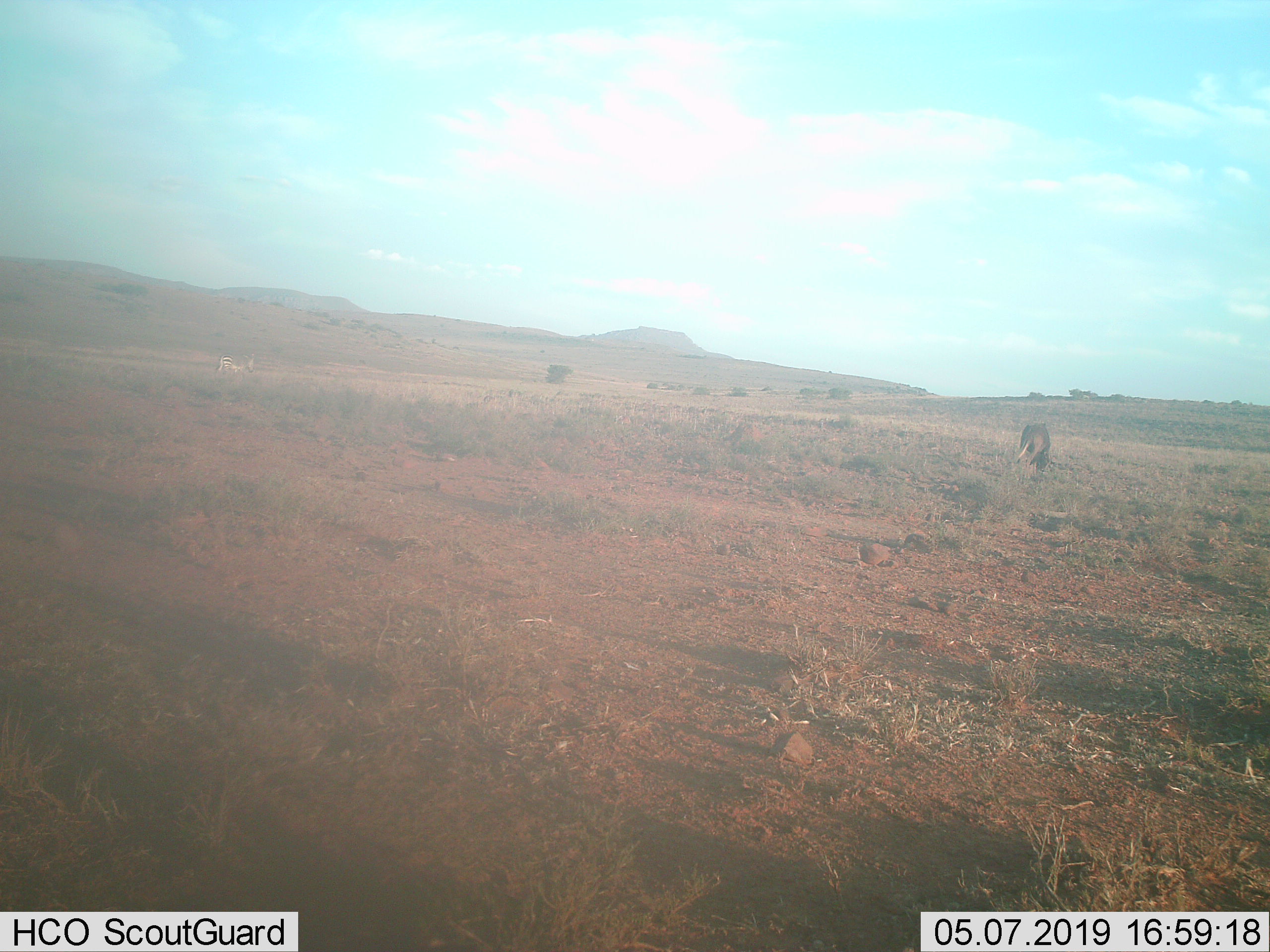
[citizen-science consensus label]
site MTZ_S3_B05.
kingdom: Animalia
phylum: Chordata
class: Mammalia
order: Artiodactyla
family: Bovidae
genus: Connochaetes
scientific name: Connochaetes gnou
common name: black wildebeest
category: wildebeestblack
Wildebeestblack (black wildebeest) (Connochaetes gnou), count 1. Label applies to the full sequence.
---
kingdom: Animalia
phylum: Chordata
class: Mammalia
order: Perissodactyla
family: Equidae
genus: Equus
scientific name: Equus zebra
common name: mountain zebra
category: zebramountain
Zebramountain (mountain zebra) (Equus zebra), count 1. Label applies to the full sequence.